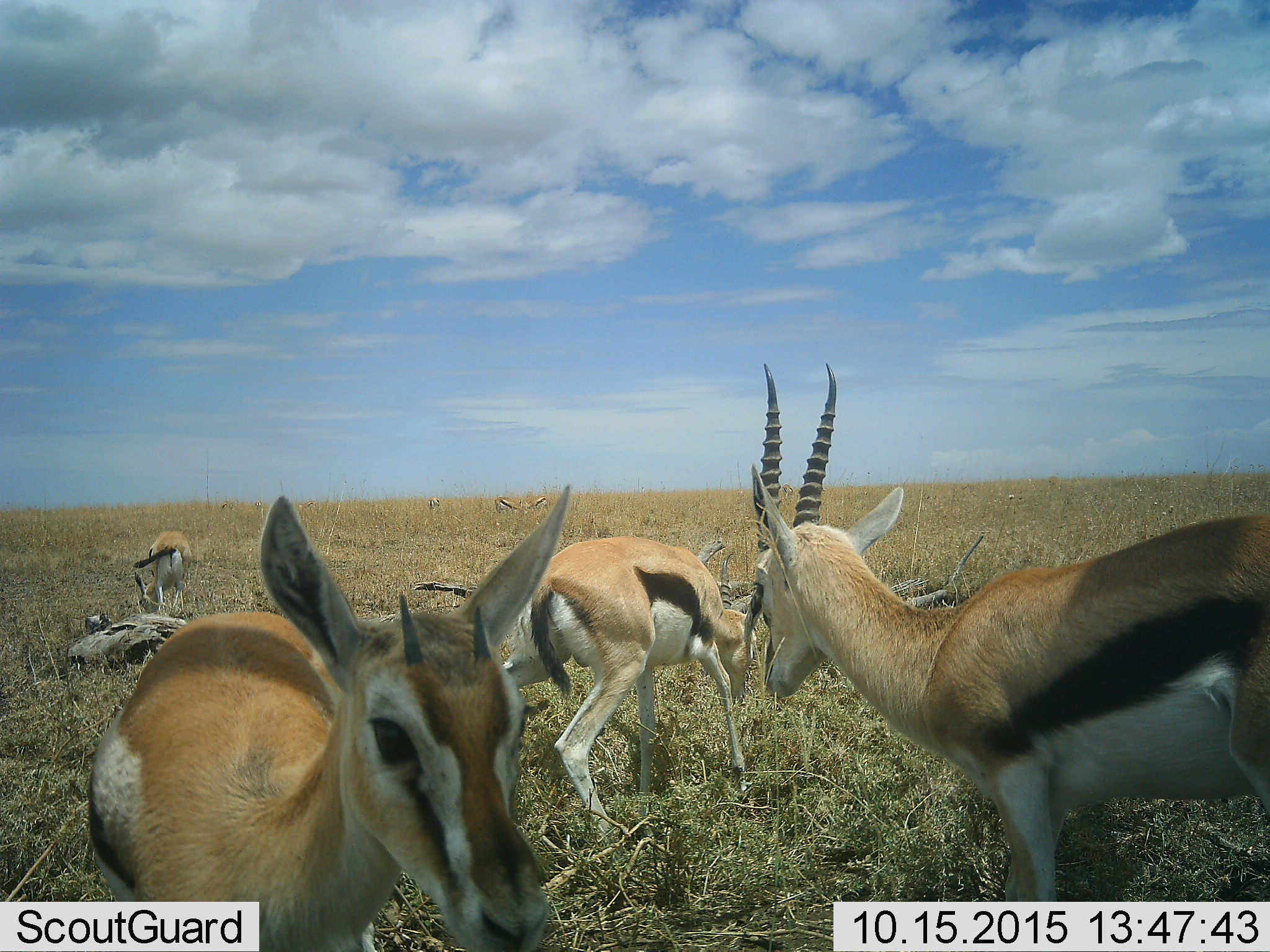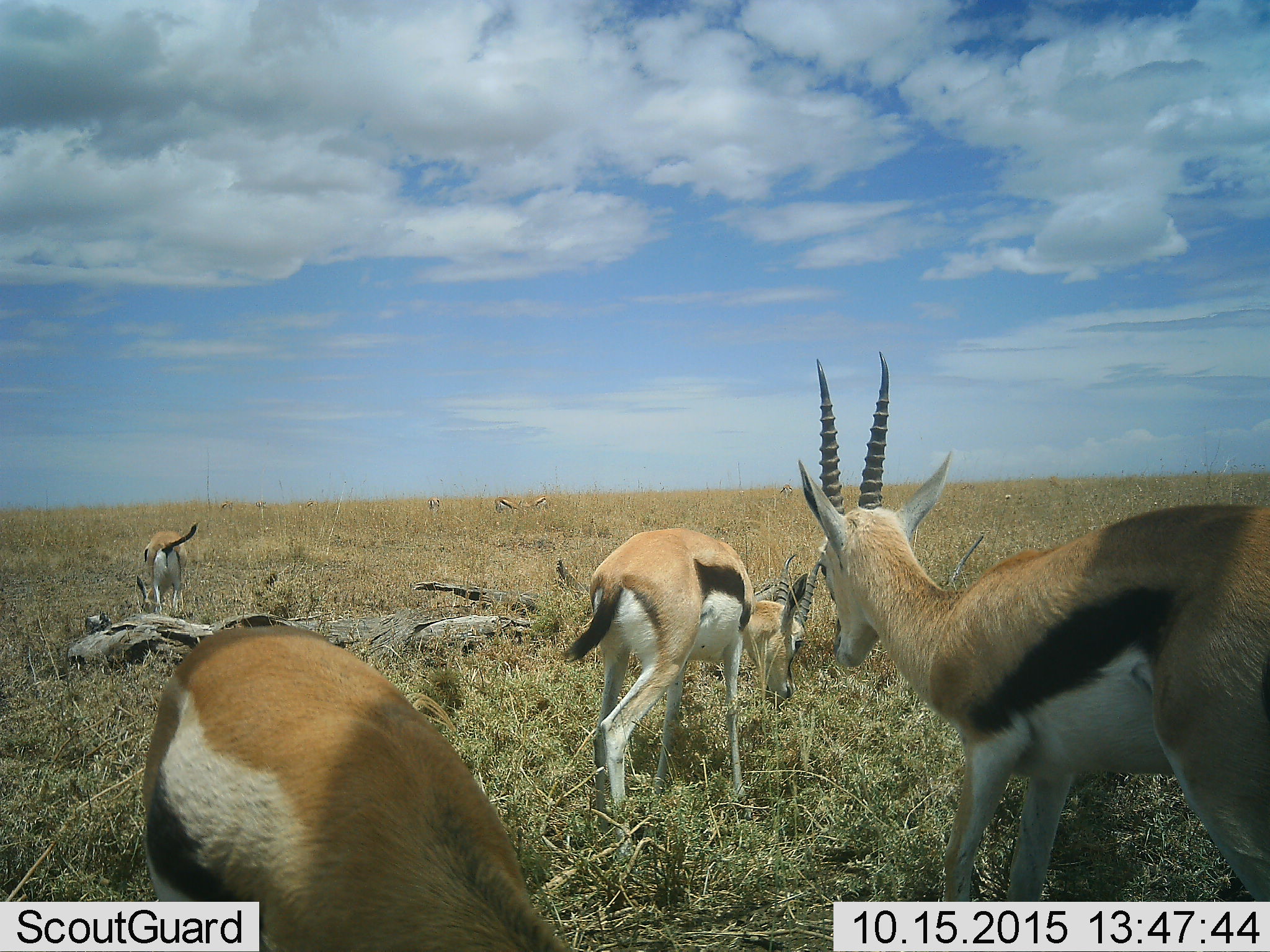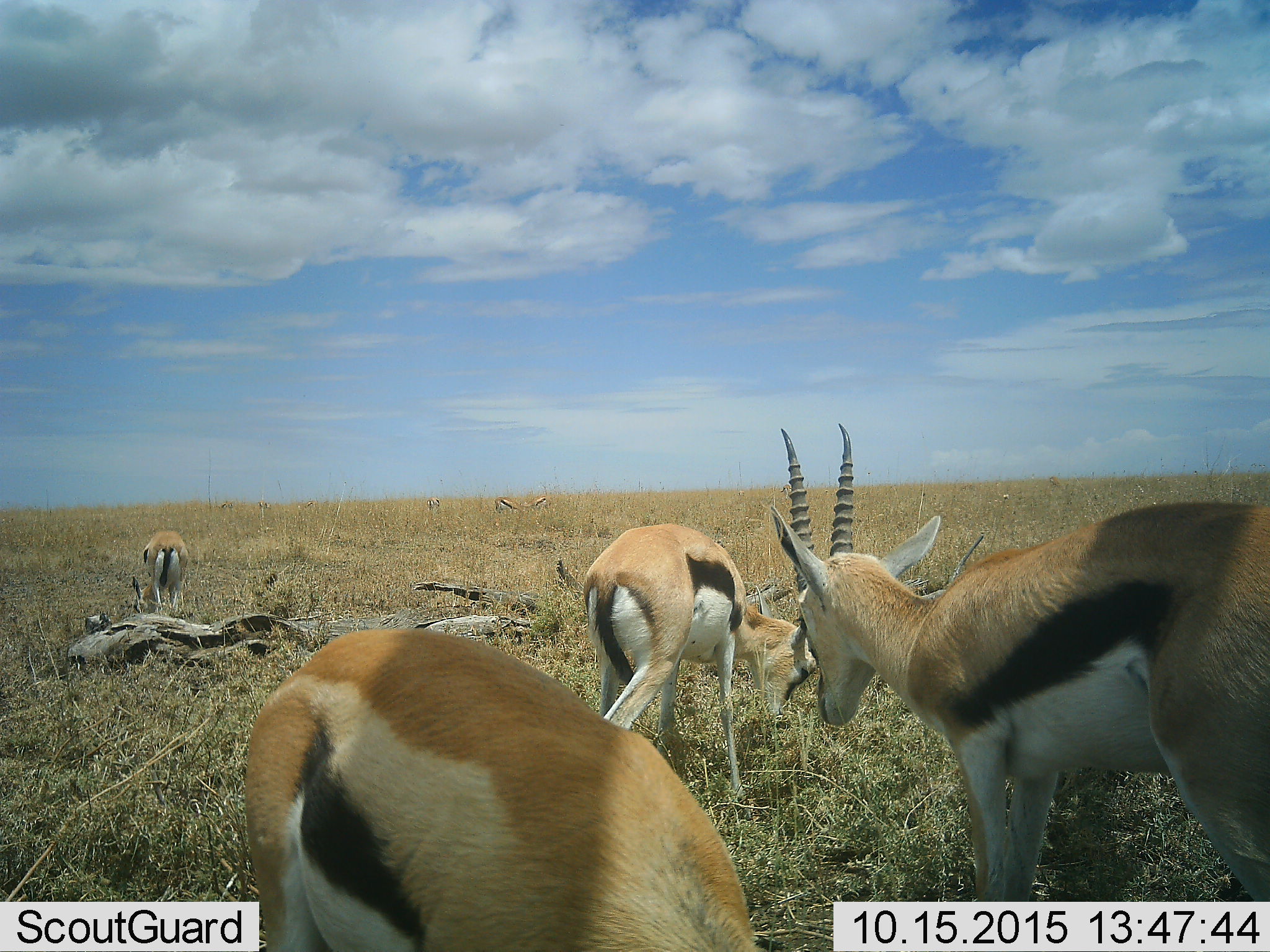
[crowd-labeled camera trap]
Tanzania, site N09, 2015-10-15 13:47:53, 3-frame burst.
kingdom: Animalia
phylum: Chordata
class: Mammalia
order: Artiodactyla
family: Bovidae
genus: Eudorcas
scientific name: Eudorcas thomsonii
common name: thomson's gazelle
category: gazellethomsons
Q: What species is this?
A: Gazellethomsons (thomson's gazelle) (Eudorcas thomsonii).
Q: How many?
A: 7.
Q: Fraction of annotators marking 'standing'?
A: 50%.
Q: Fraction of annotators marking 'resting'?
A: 0%.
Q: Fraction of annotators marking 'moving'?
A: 62%.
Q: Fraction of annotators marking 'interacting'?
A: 0%.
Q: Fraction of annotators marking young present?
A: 12%.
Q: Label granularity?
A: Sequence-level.